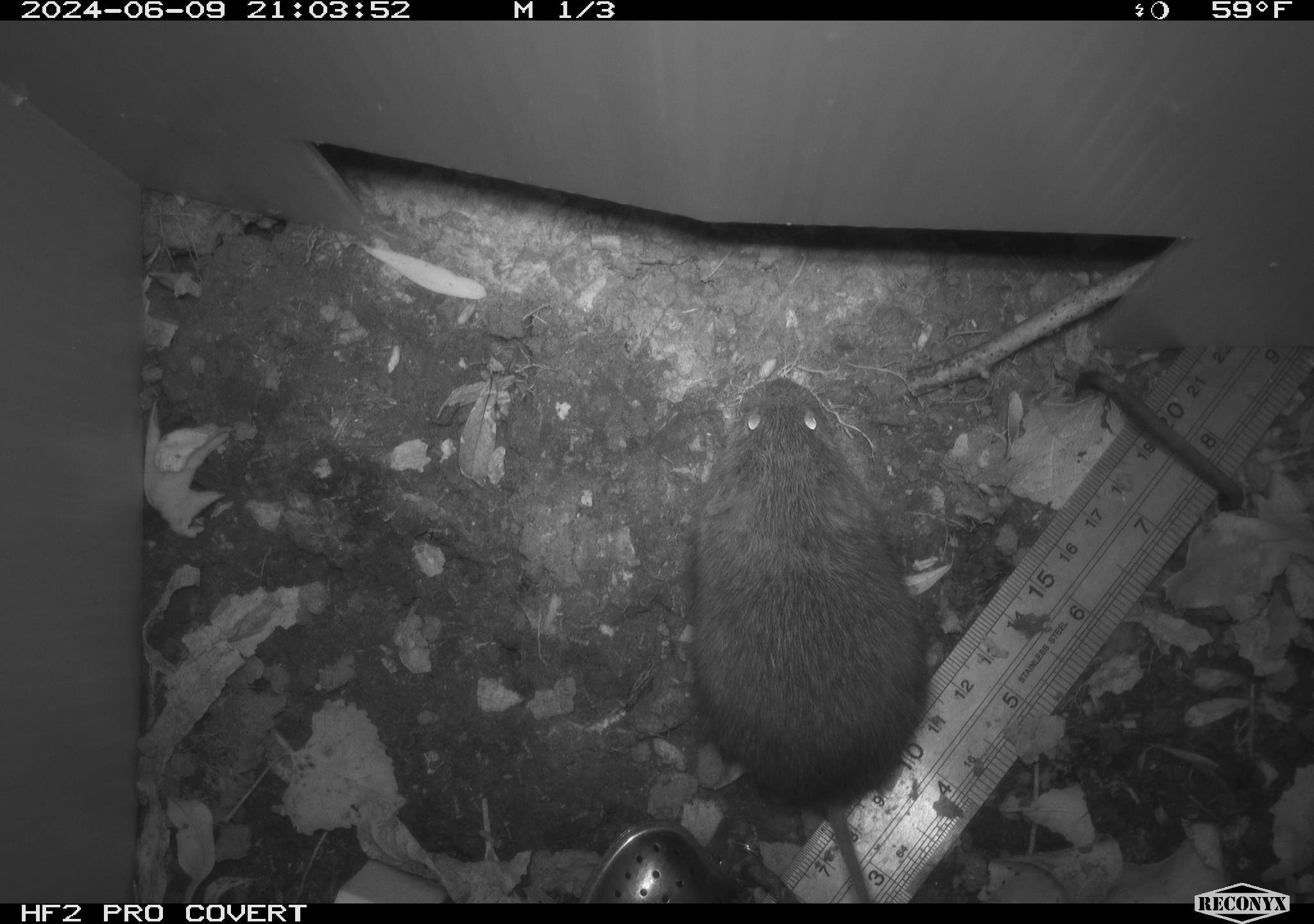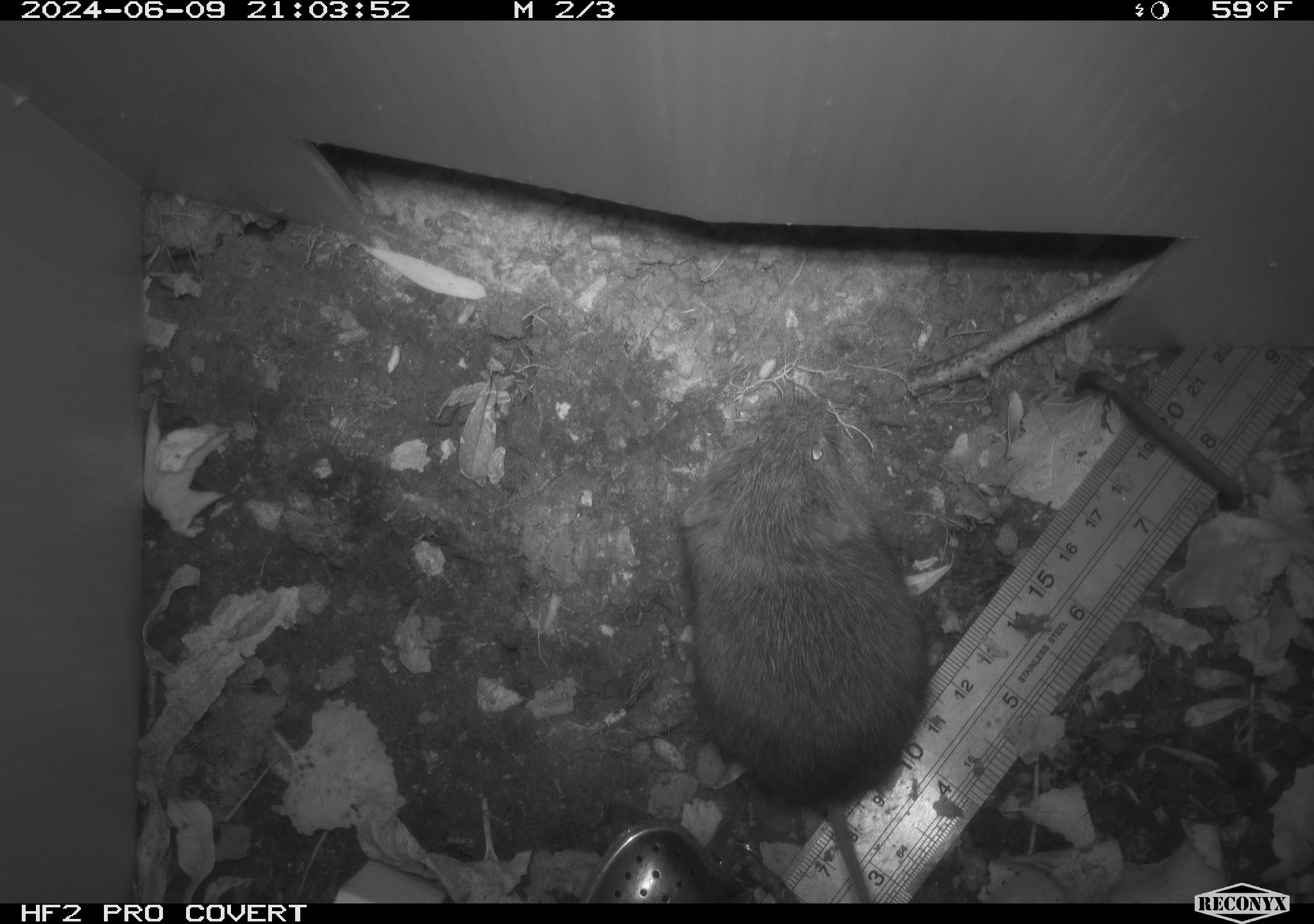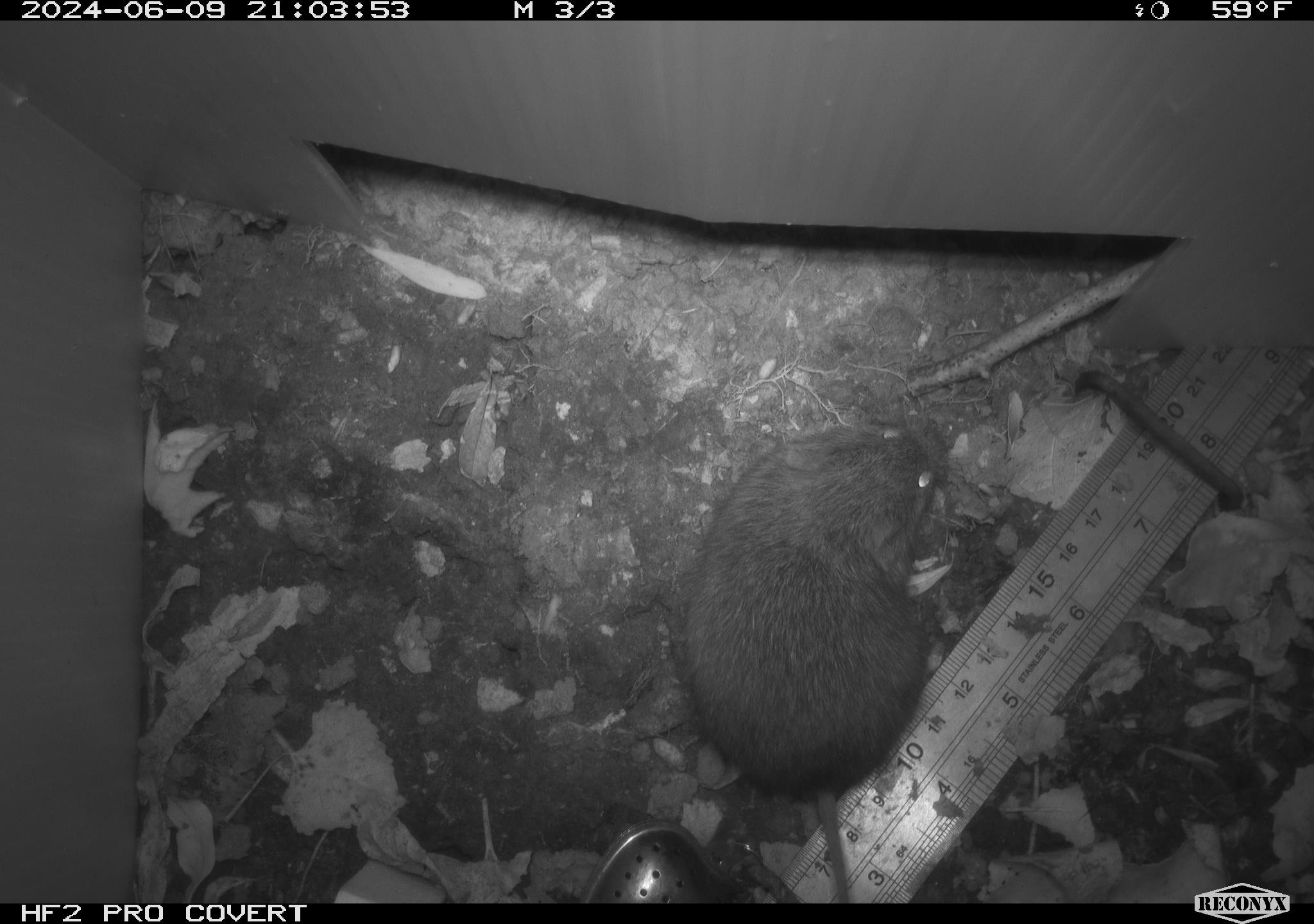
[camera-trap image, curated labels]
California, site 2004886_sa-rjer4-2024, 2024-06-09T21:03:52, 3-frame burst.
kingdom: Animalia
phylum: Chordata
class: Mammalia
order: Rodentia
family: Cricetidae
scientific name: Arvicolinae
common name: voles, lemmings, and muskrats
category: arvicolinae subfamily